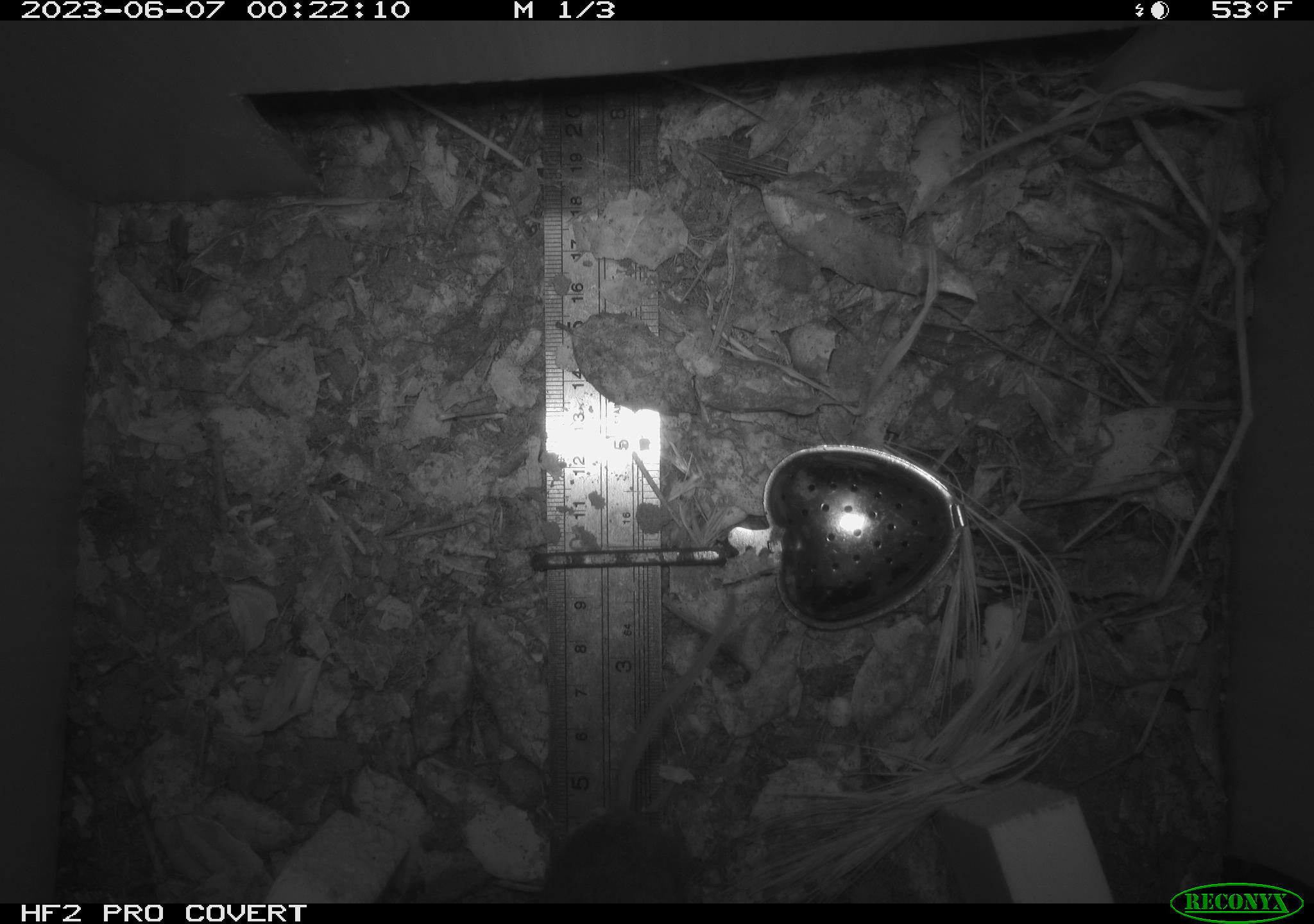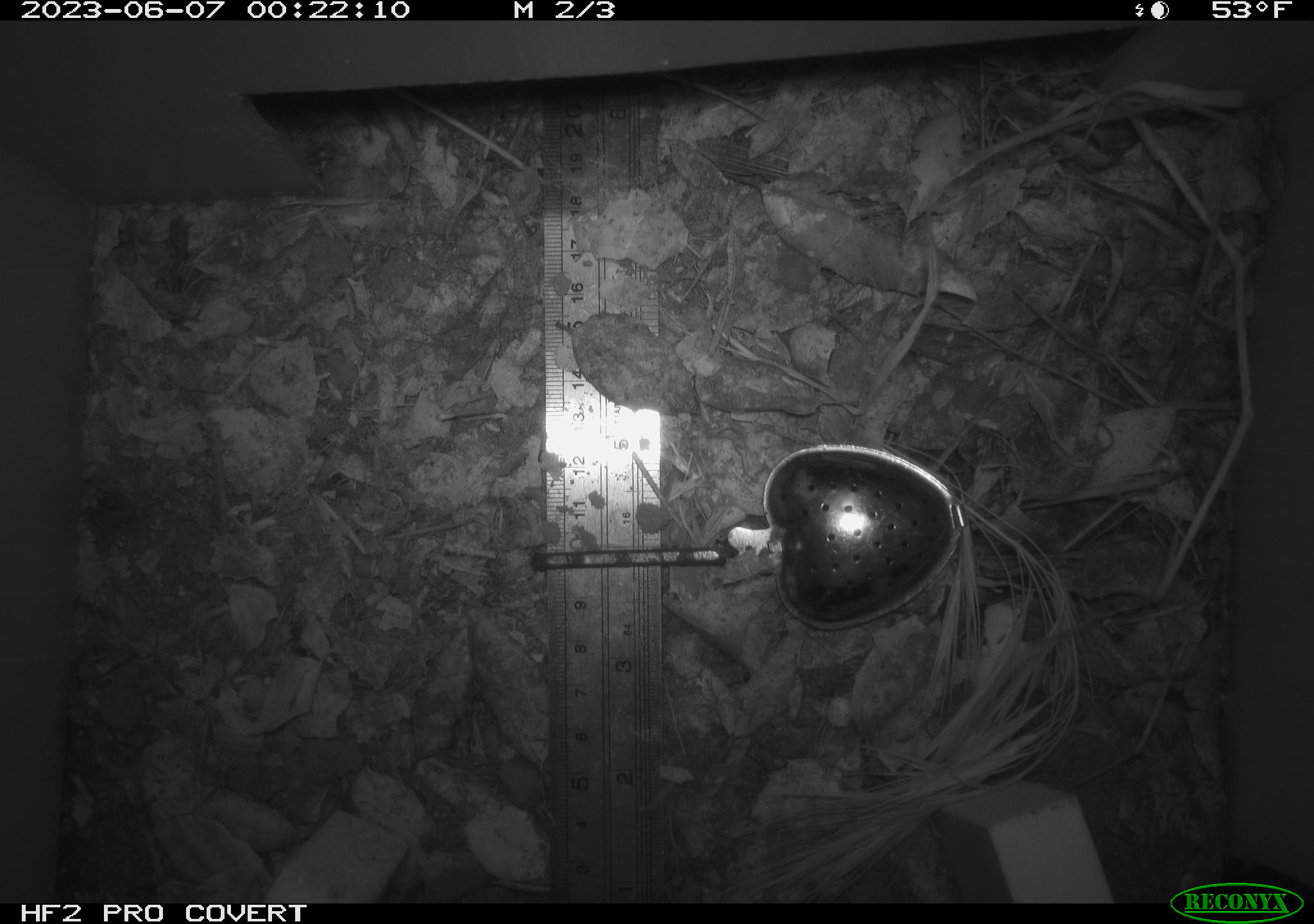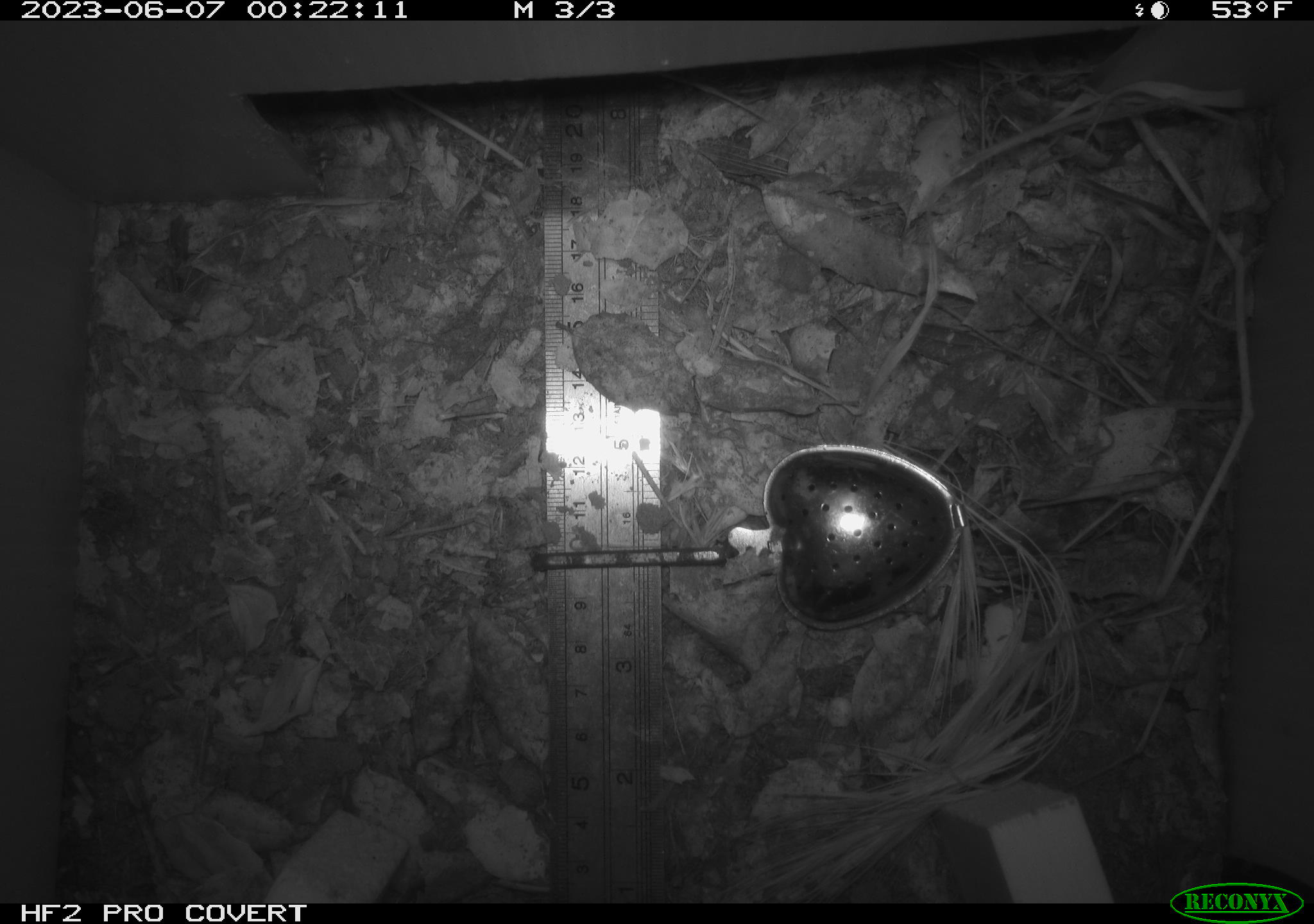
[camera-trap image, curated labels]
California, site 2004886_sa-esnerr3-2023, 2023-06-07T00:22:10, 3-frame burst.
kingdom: Animalia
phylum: Chordata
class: Mammalia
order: Rodentia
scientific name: Rodentia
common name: mouse species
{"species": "mouse species (Rodentia)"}